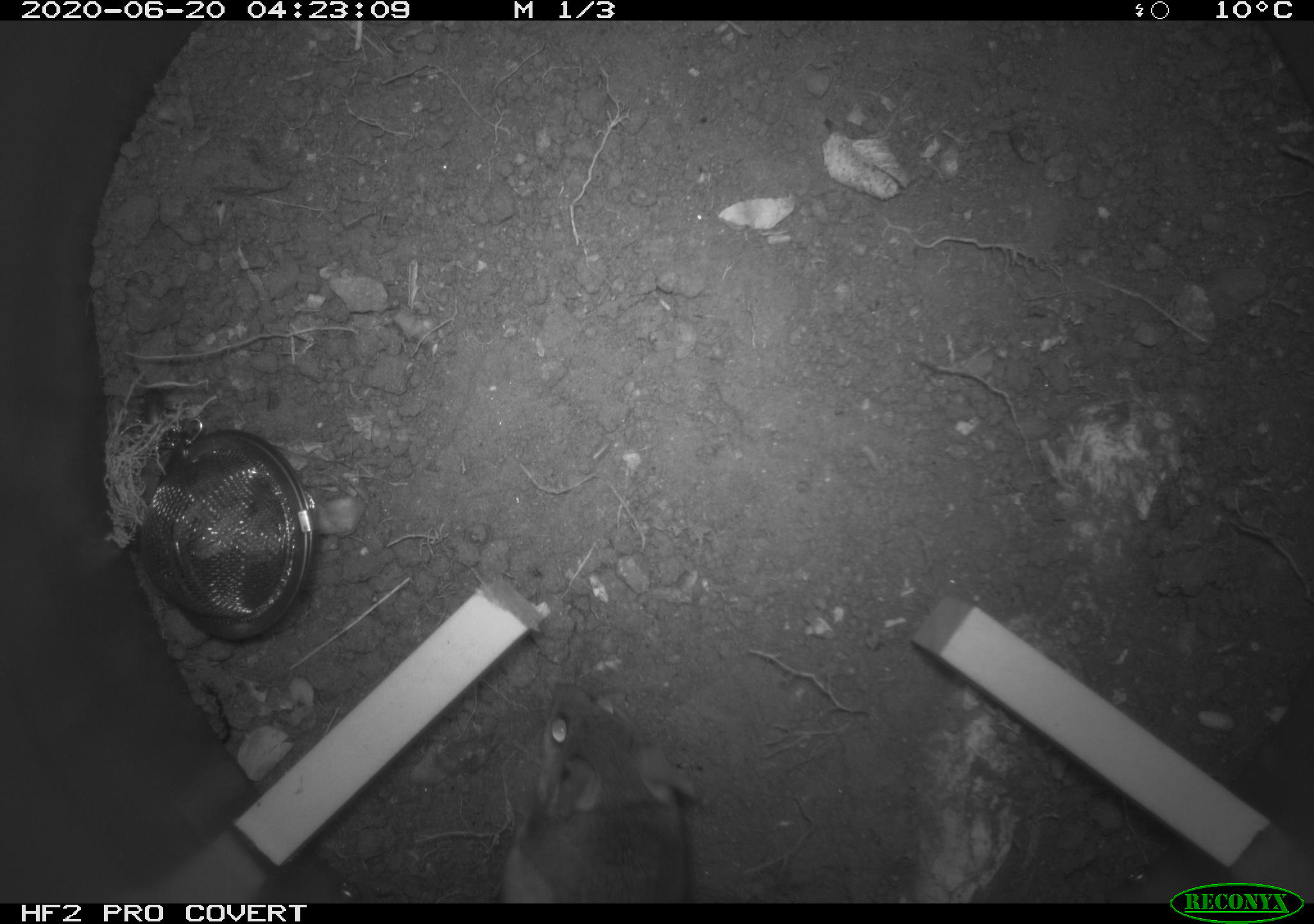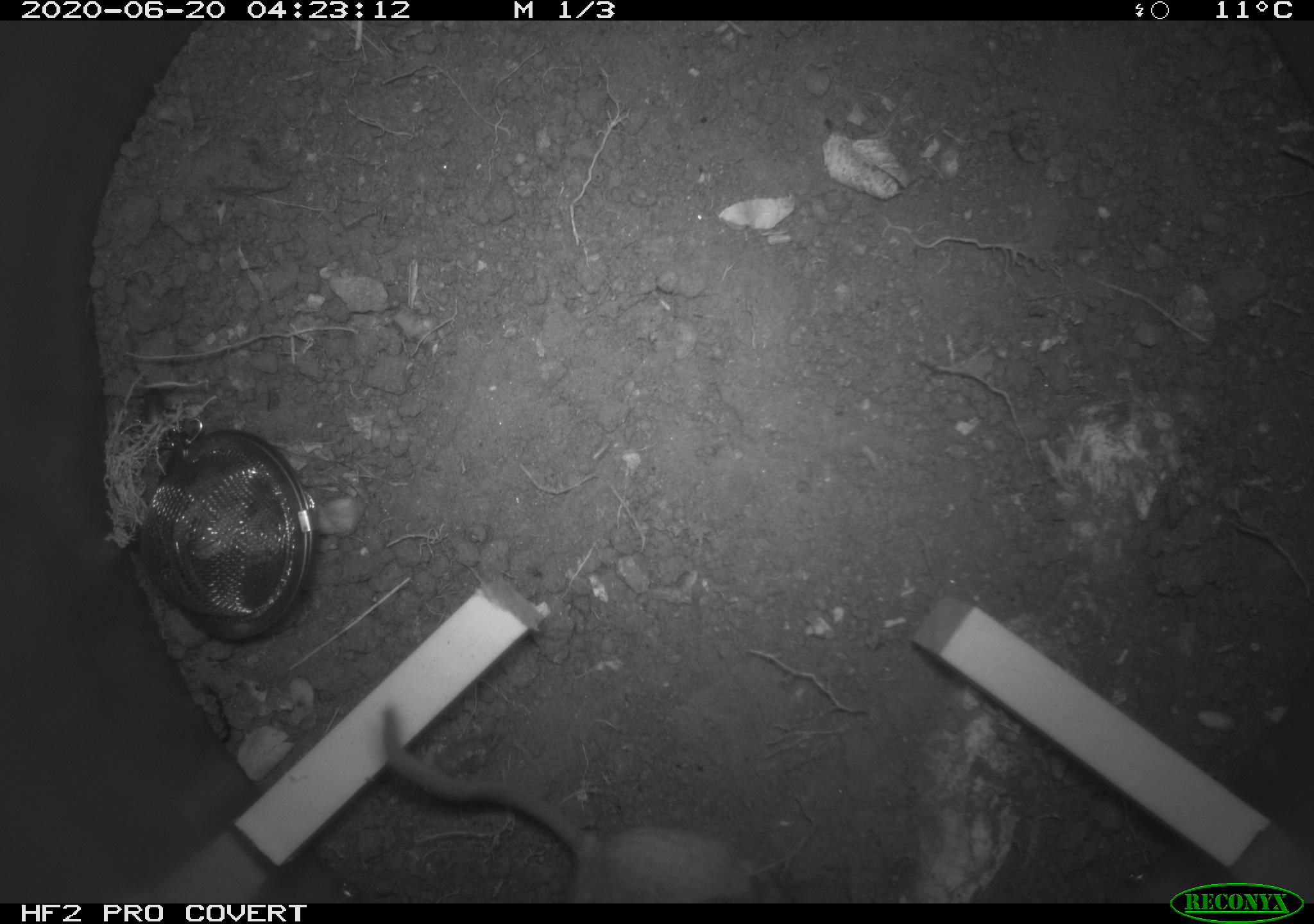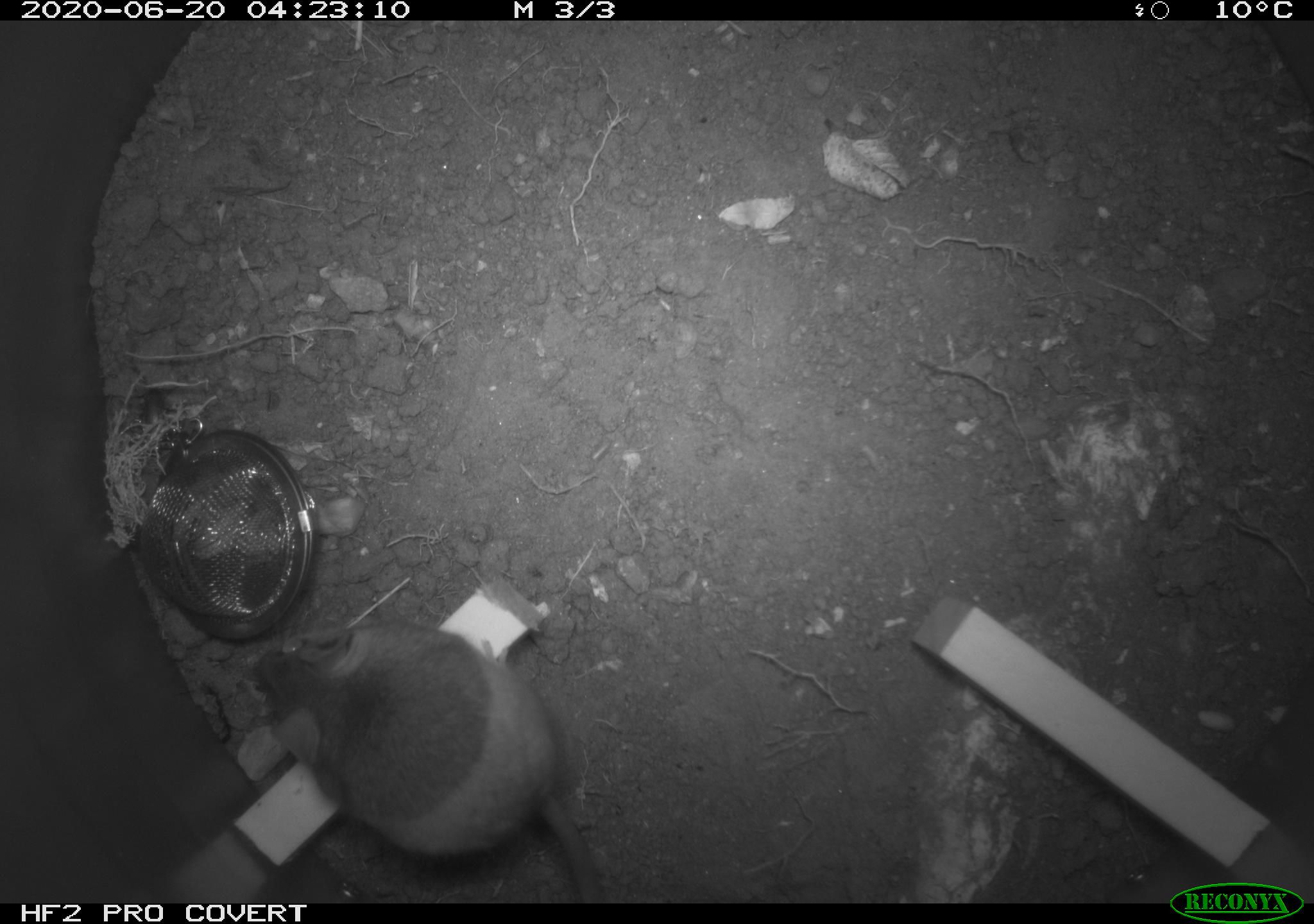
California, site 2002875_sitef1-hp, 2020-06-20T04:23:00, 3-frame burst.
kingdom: Animalia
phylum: Chordata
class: Mammalia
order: Rodentia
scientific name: Rodentia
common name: mouse species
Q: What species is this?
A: Mouse species (Rodentia).